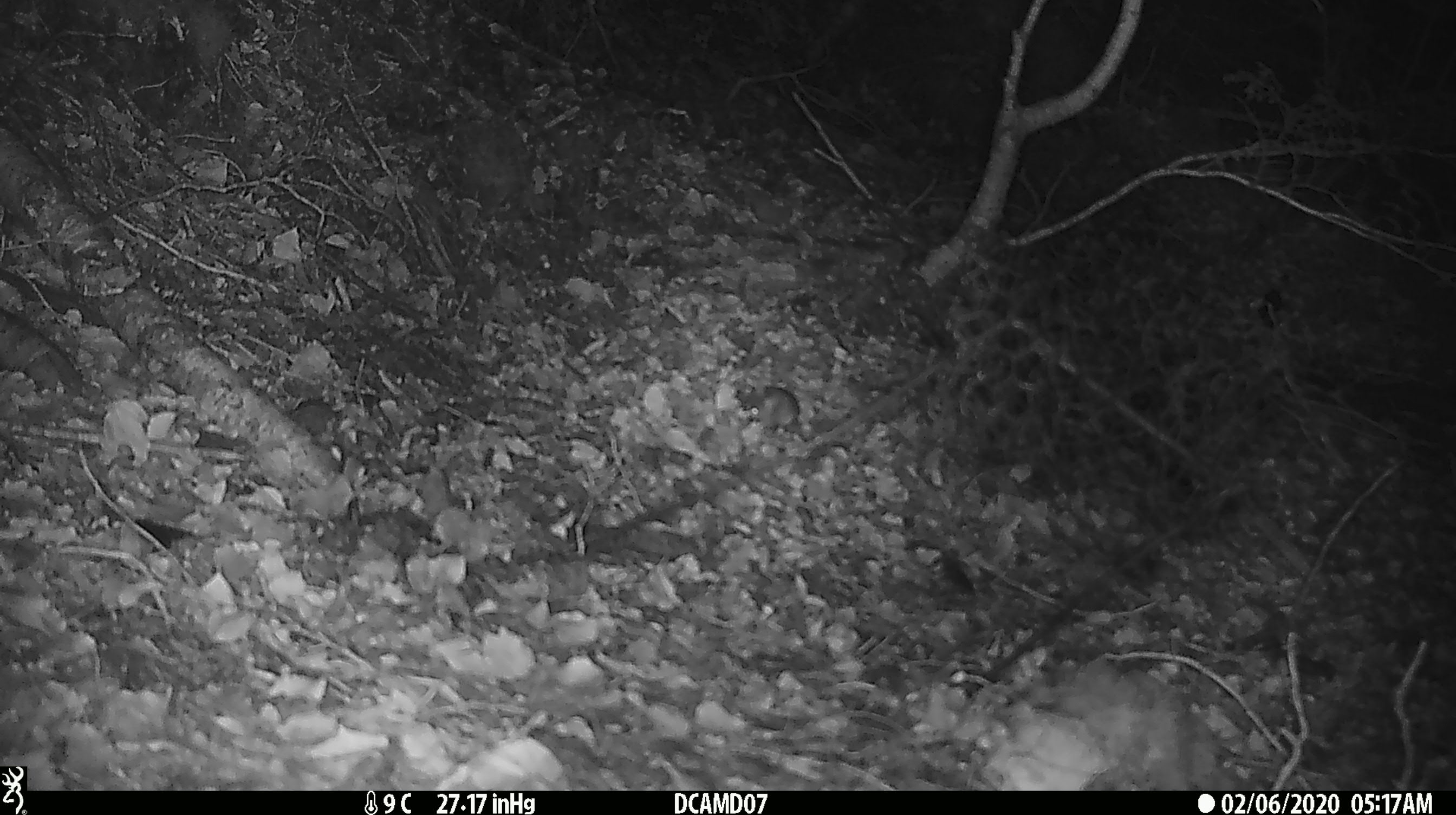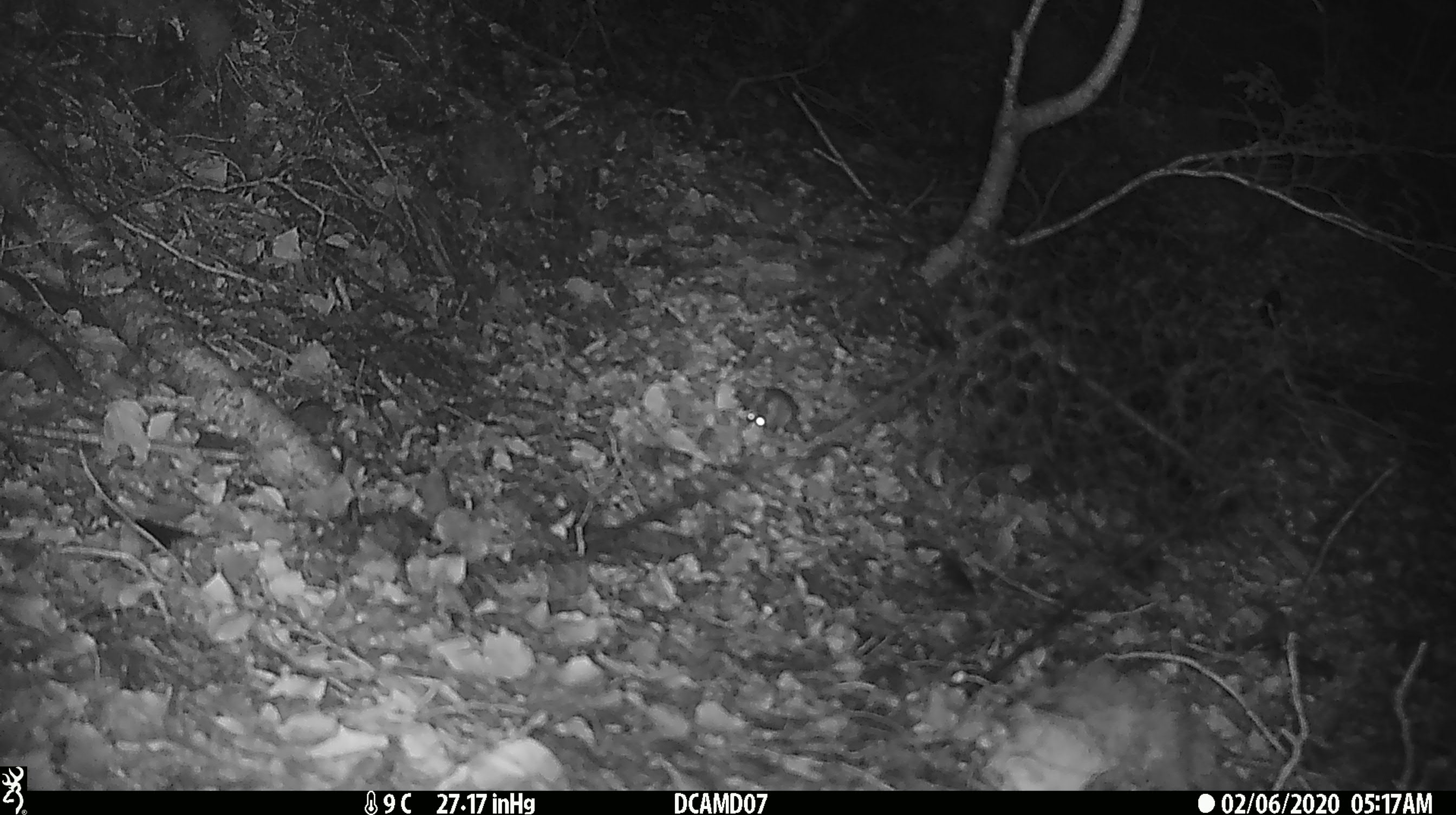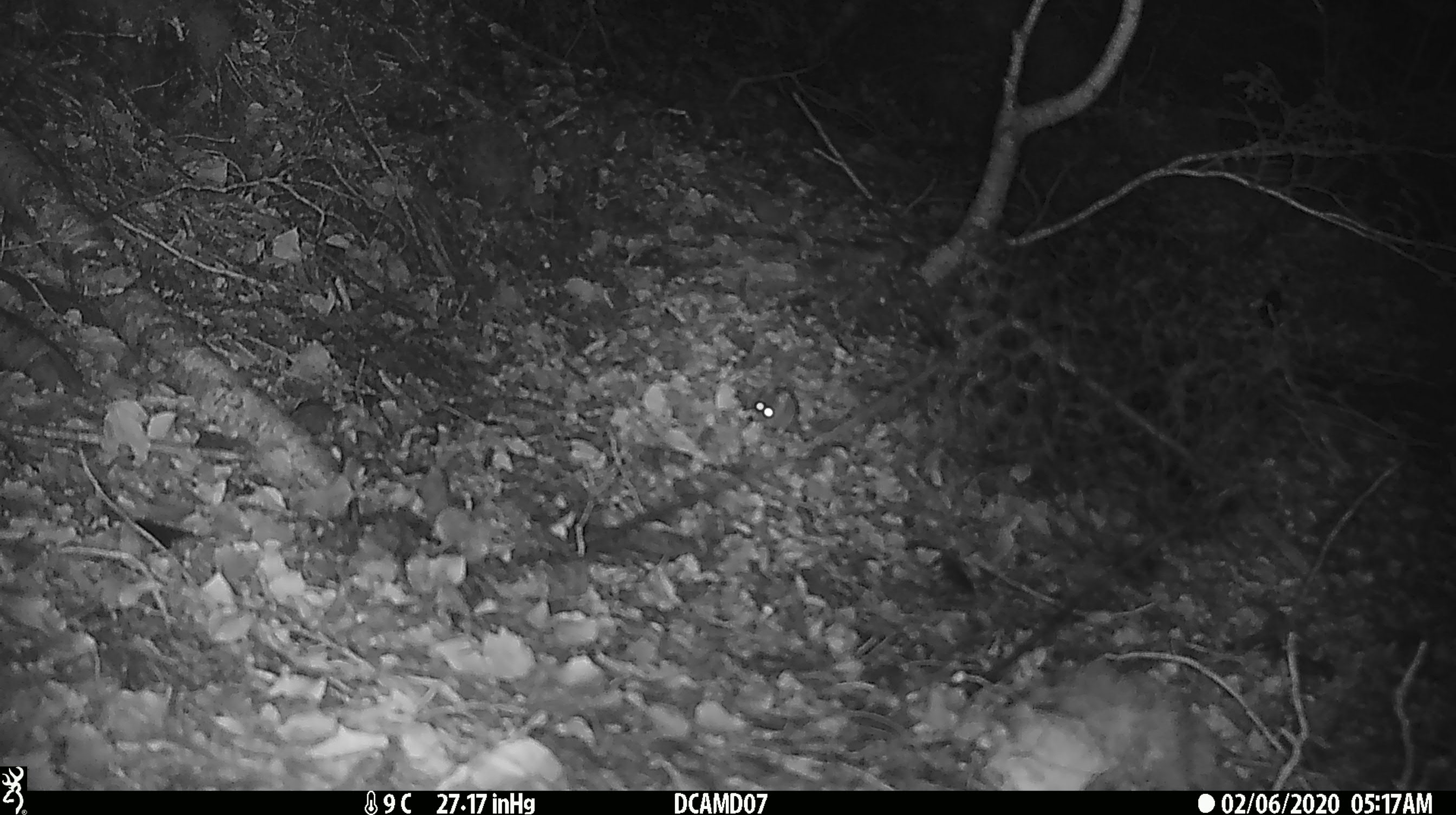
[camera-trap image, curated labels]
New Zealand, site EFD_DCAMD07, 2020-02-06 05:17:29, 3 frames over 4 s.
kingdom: Animalia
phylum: Chordata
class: Mammalia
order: Rodentia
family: Muridae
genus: Mus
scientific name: Mus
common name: mouse